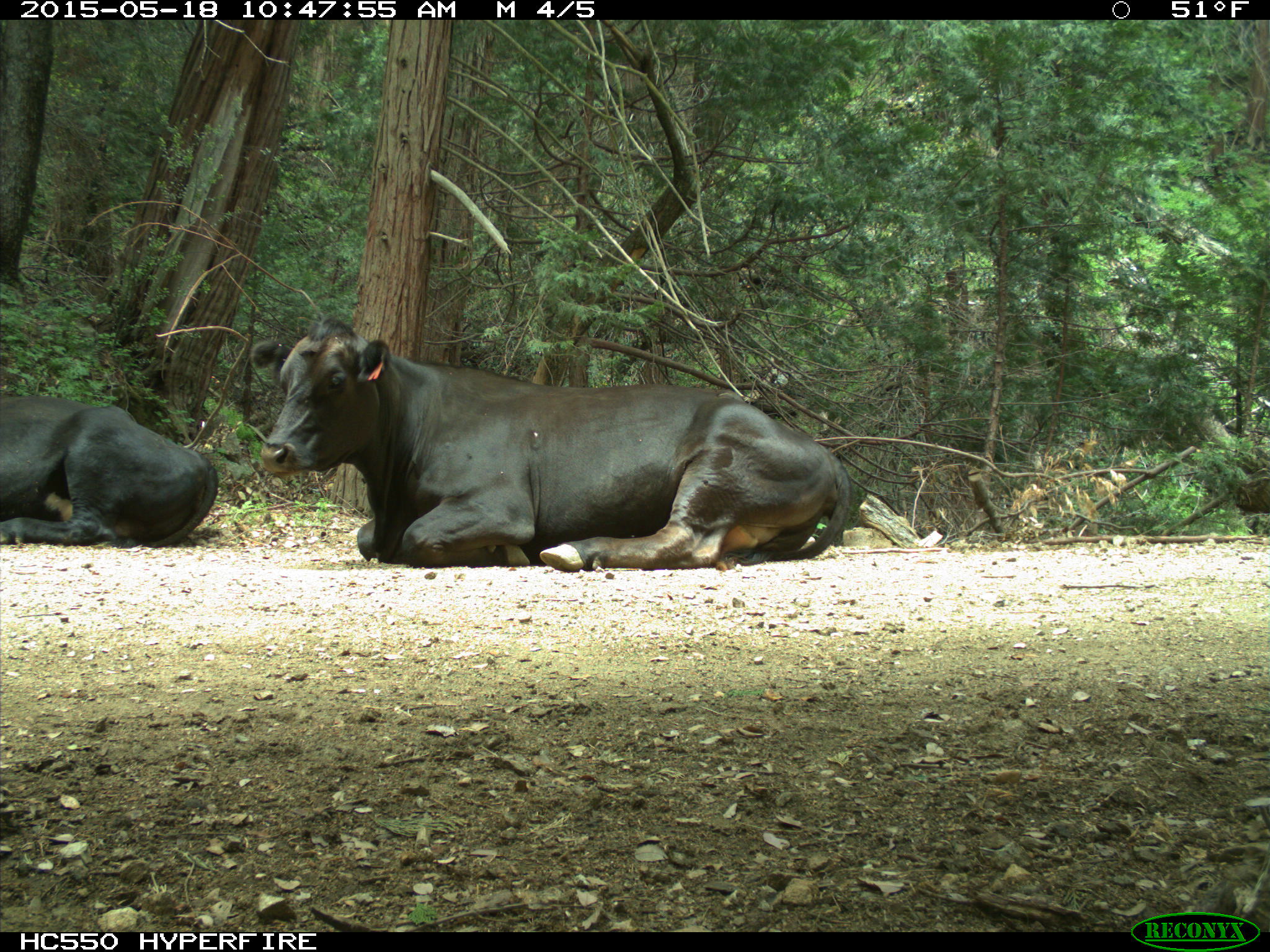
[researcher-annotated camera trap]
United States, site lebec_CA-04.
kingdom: Animalia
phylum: Chordata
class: Mammalia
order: Artiodactyla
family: Bovidae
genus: Bos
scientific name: Bos taurus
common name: domestic cow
Bos taurus (domestic cow).